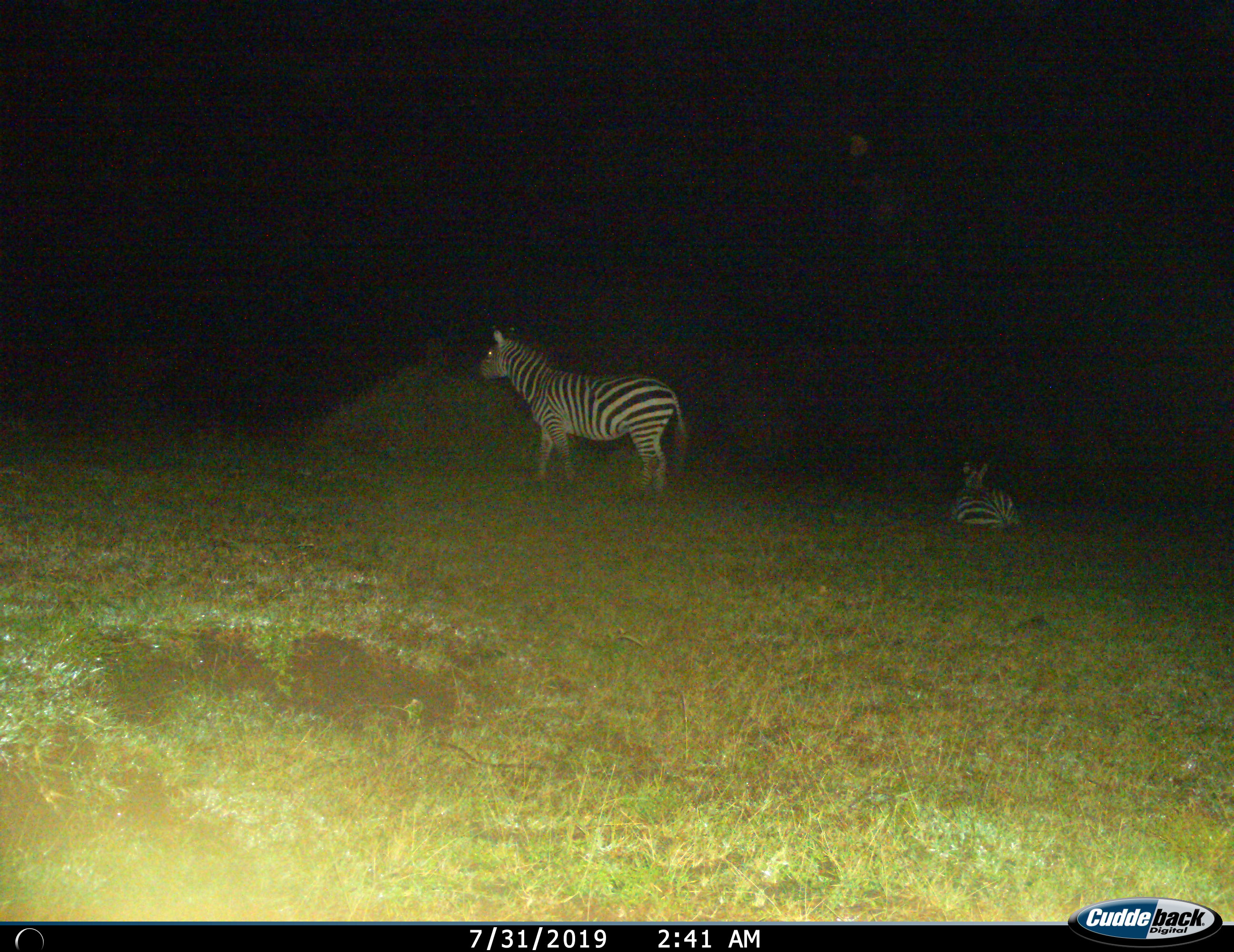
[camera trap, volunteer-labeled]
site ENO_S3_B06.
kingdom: Animalia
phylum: Chordata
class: Mammalia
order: Perissodactyla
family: Equidae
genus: Equus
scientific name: Equus quagga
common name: plains zebra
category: zebraplains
Zebraplains (plains zebra) (Equus quagga), count 2. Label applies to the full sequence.